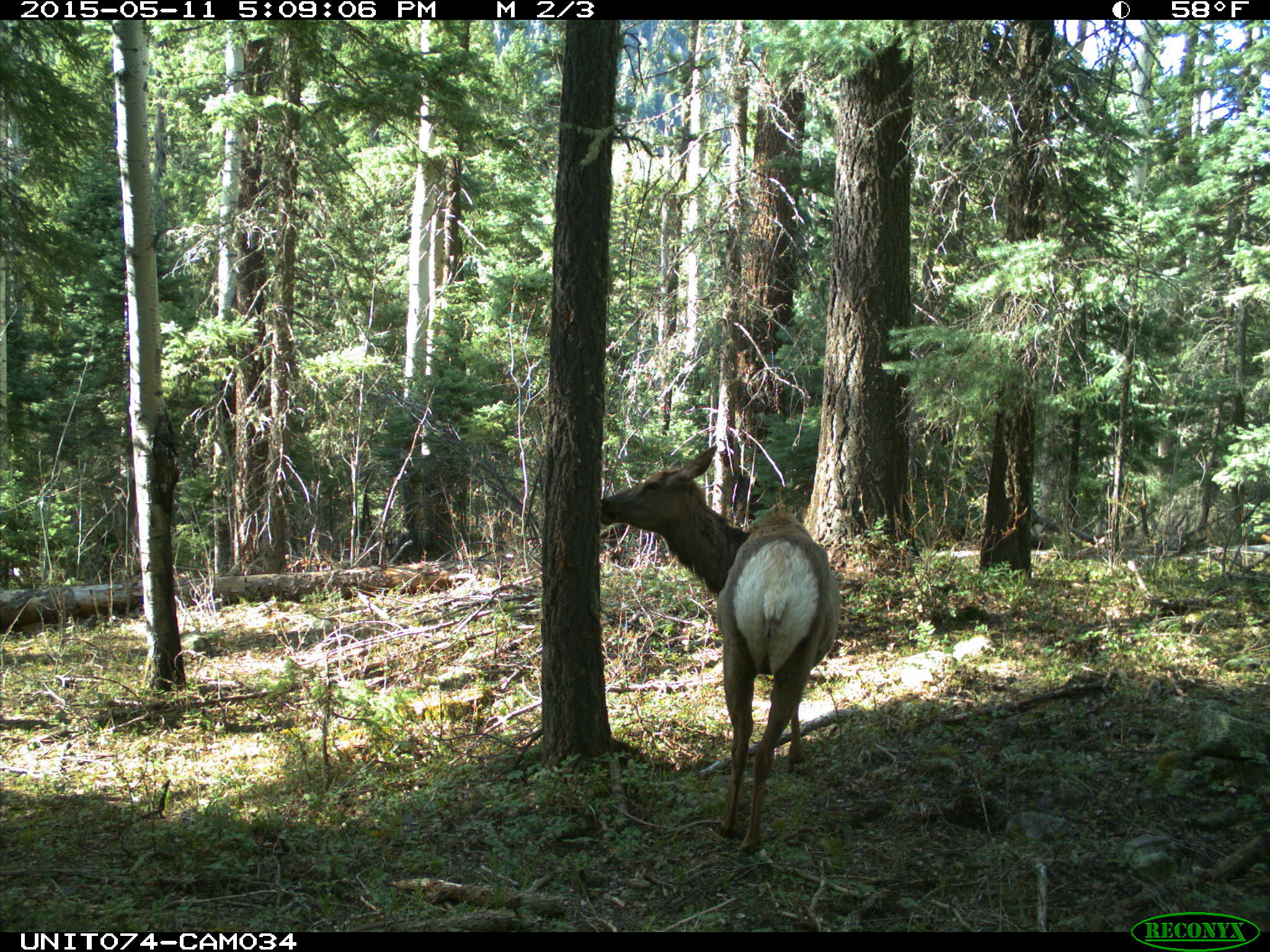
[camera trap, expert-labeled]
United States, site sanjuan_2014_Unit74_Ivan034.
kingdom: Animalia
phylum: Chordata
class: Mammalia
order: Artiodactyla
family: Cervidae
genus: Cervus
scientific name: Cervus elaphus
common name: red deer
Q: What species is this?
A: Cervus elaphus (red deer).